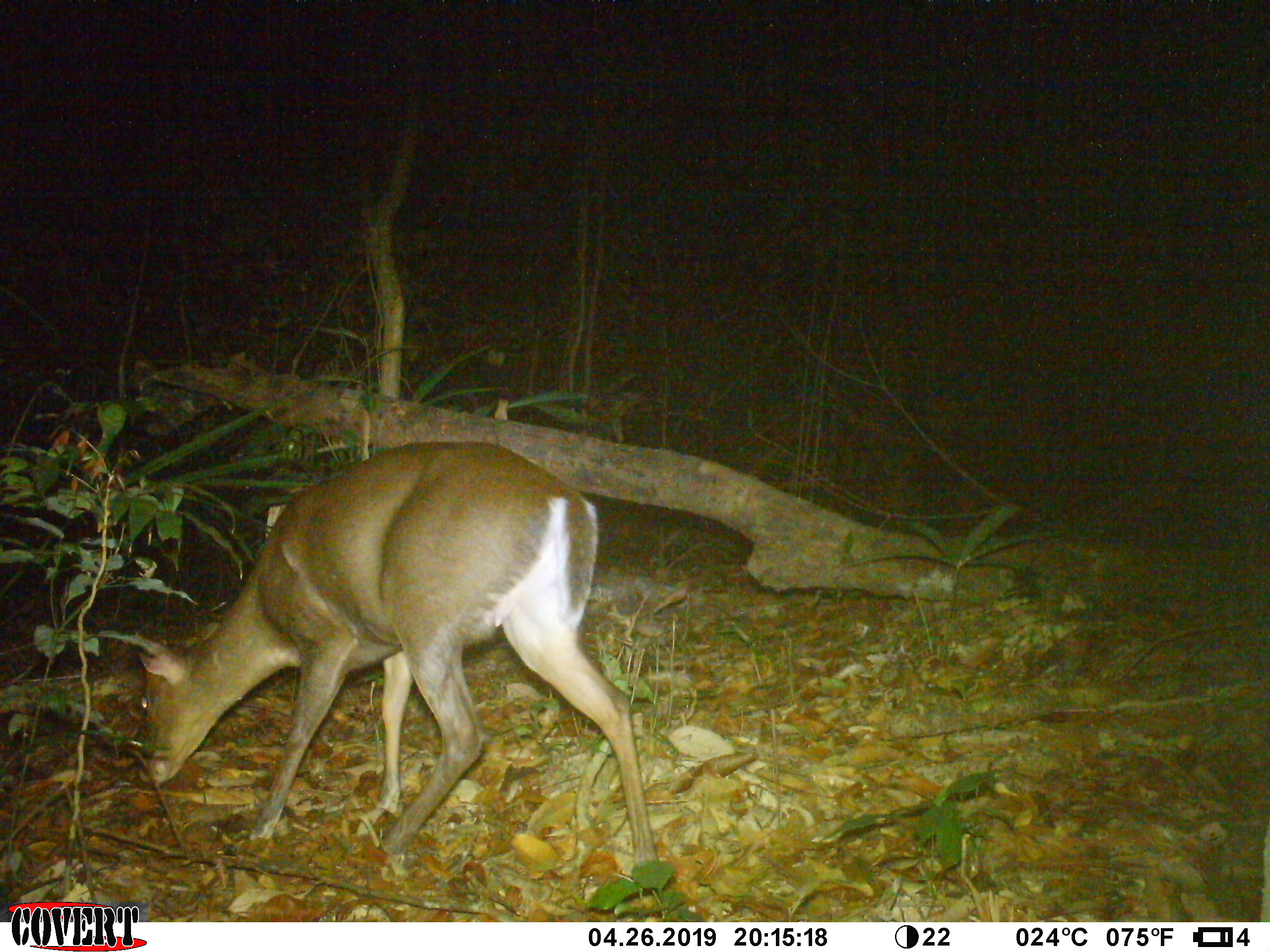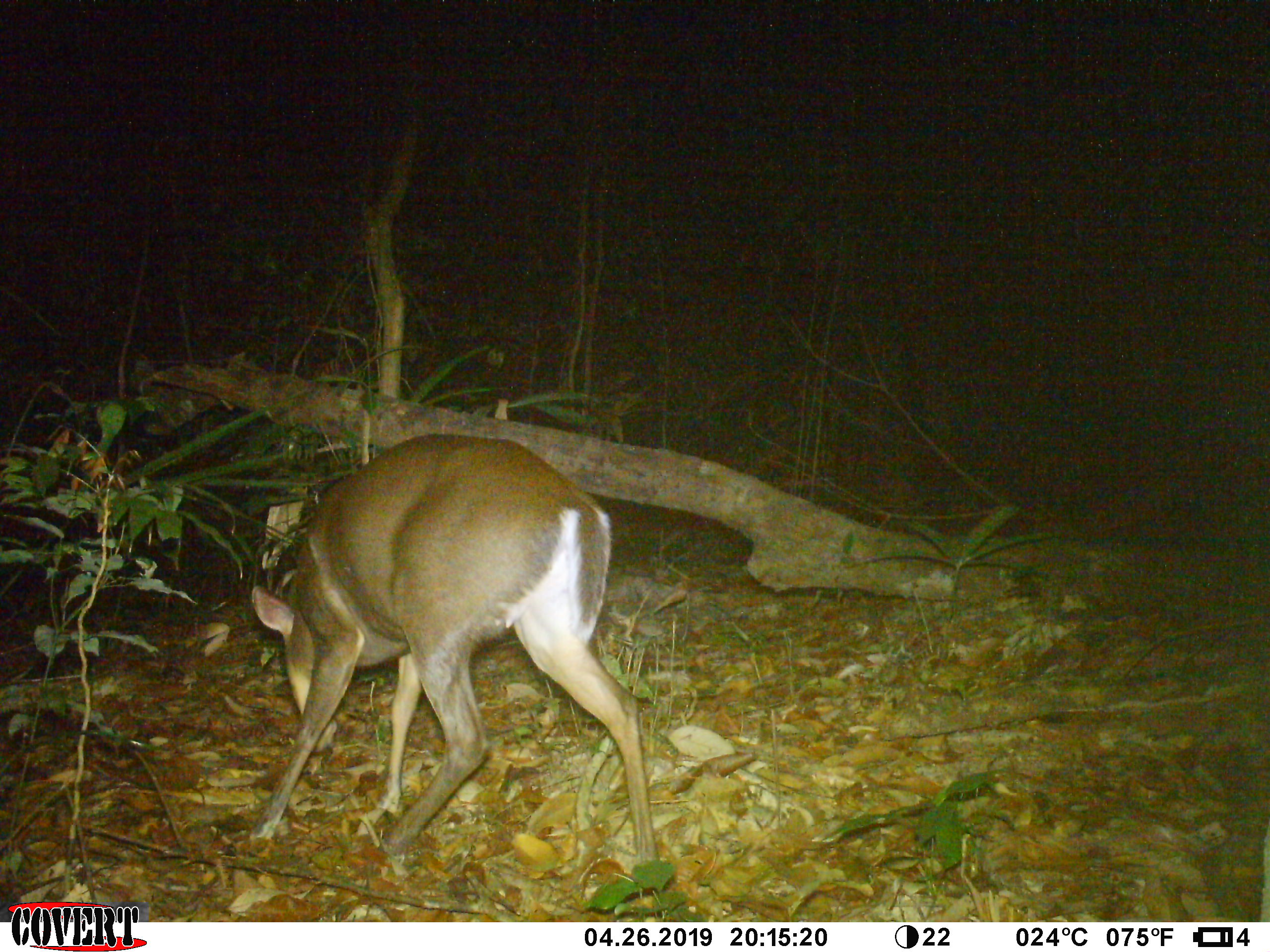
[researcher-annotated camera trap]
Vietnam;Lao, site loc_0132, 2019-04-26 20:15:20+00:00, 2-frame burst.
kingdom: Animalia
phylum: Chordata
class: Mammalia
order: Artiodactyla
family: Cervidae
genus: Muntiacus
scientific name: Muntiacus rooseveltorum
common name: roosevelt's muntjac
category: roosevelts muntjac group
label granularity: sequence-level